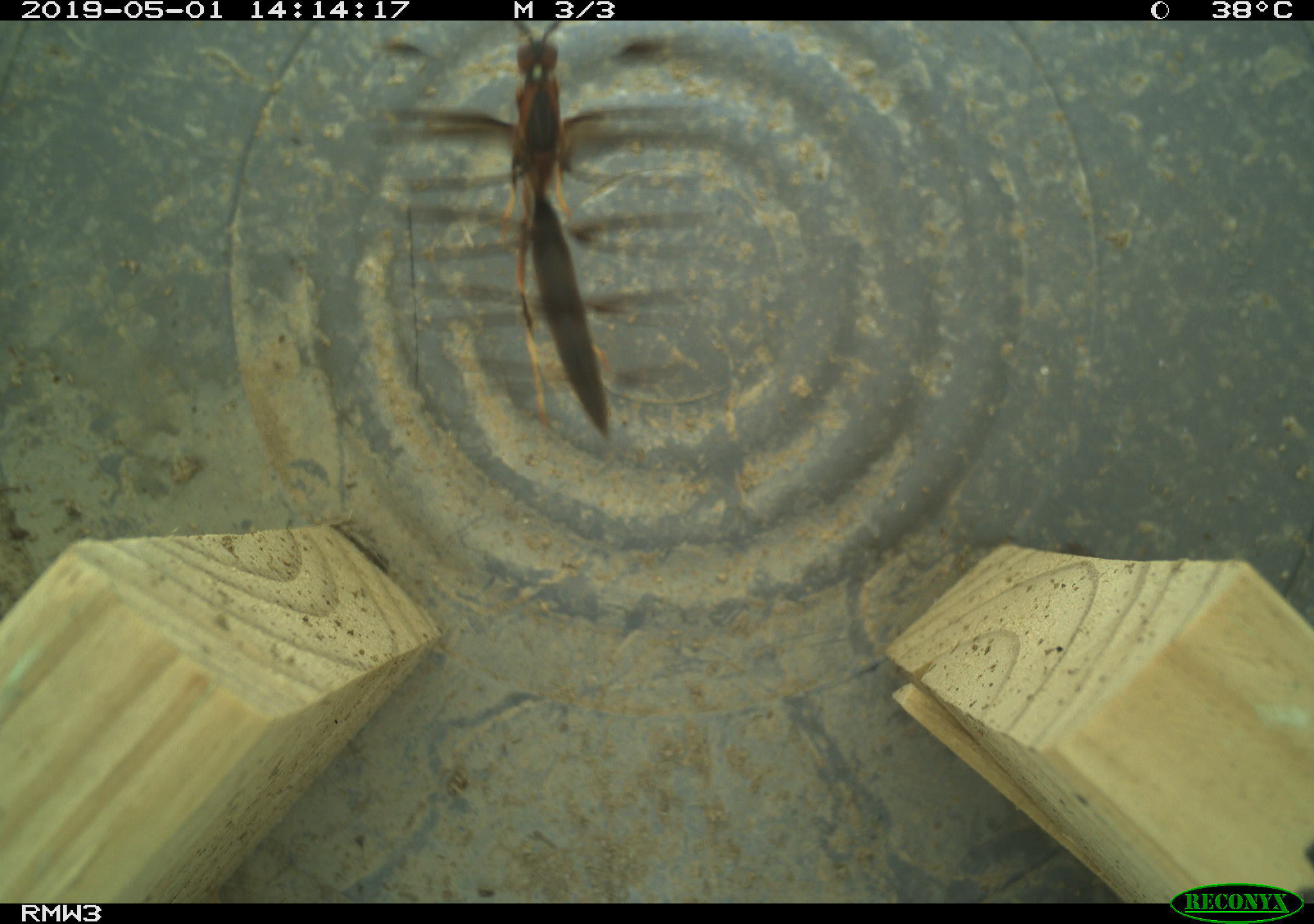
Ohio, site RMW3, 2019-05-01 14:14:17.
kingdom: Animalia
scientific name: Animalia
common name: animal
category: invertebrate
Invertebrate (animal) (Animalia).